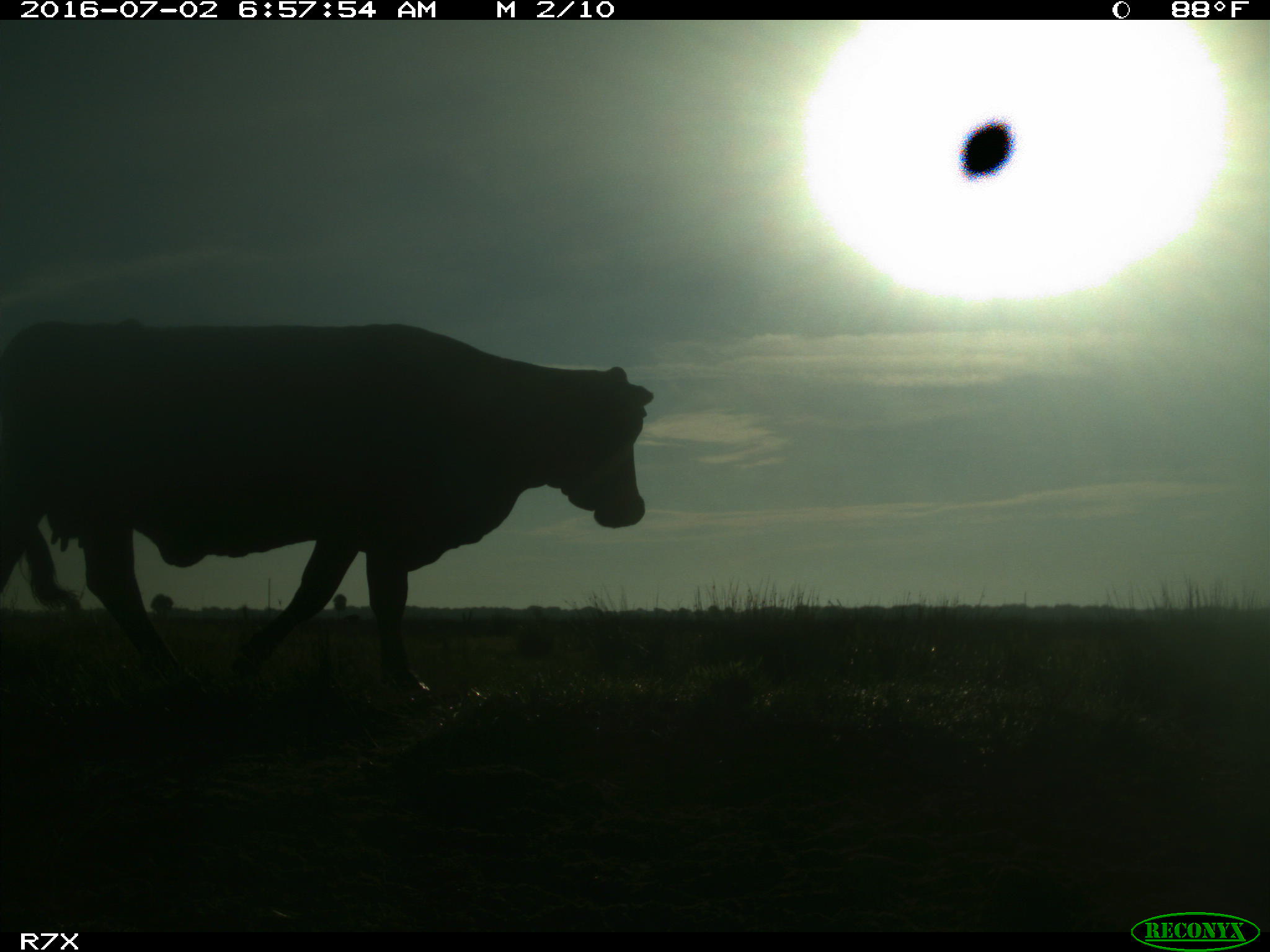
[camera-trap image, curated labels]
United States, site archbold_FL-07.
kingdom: Animalia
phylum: Chordata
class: Mammalia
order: Artiodactyla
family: Bovidae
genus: Bos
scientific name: Bos taurus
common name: domestic cow